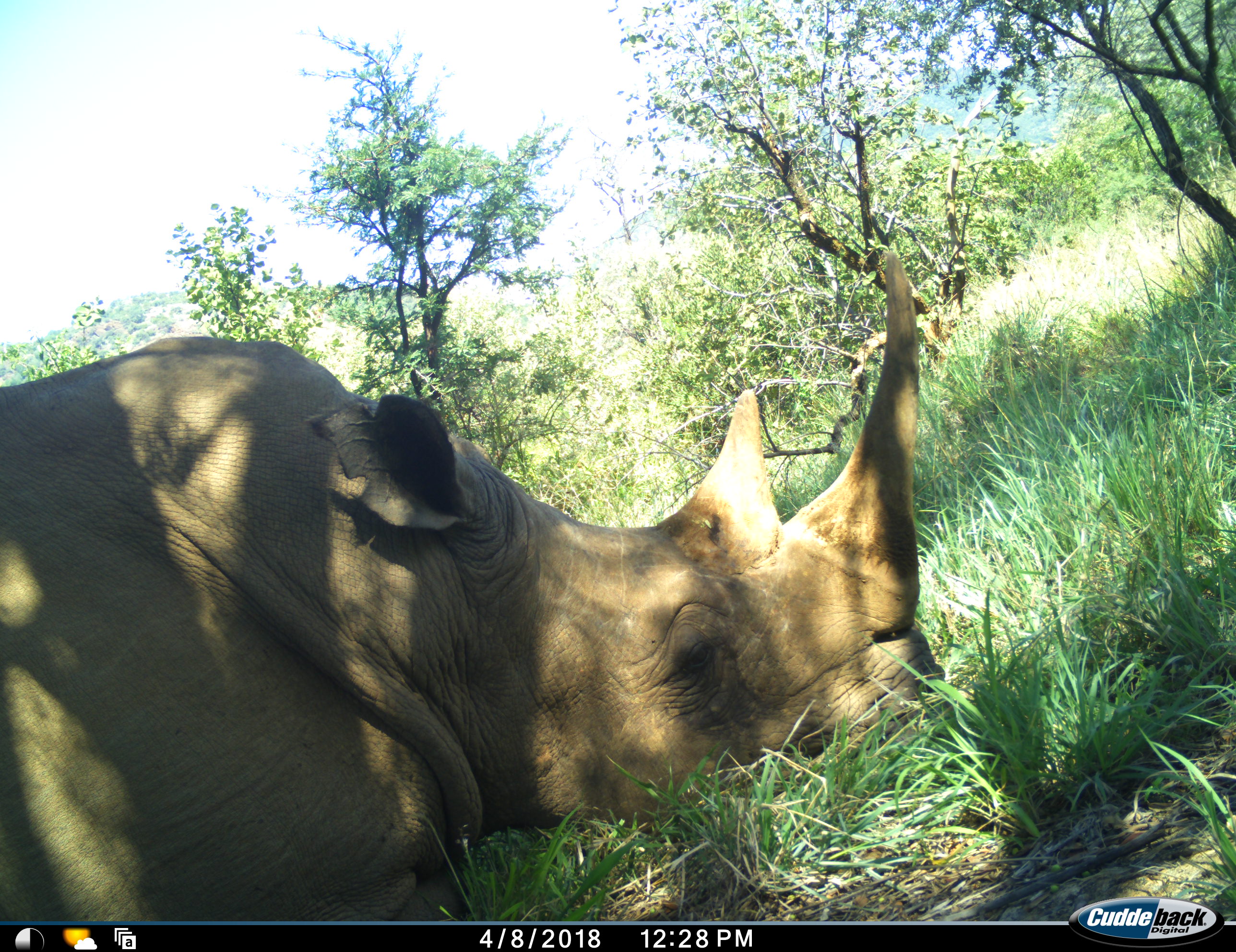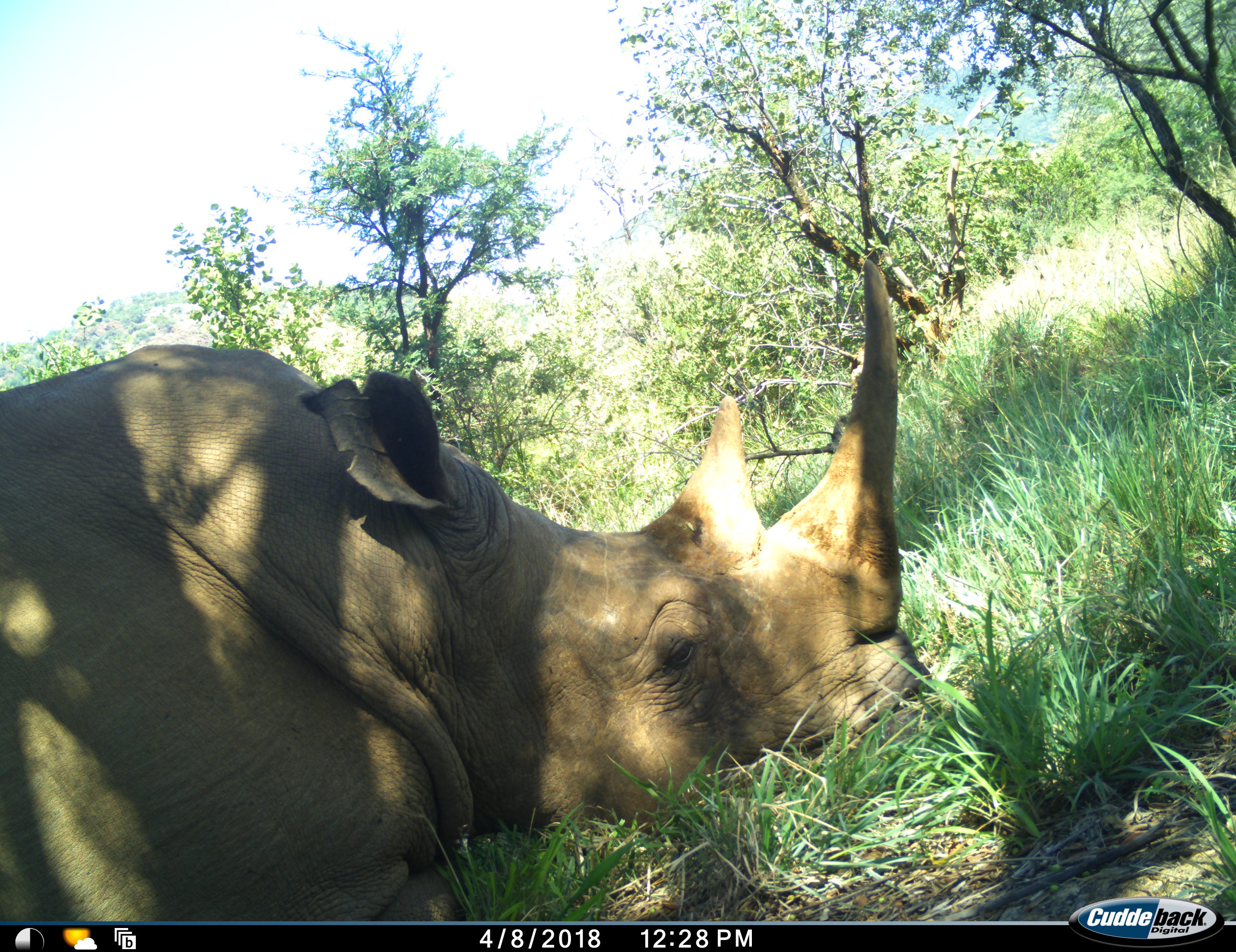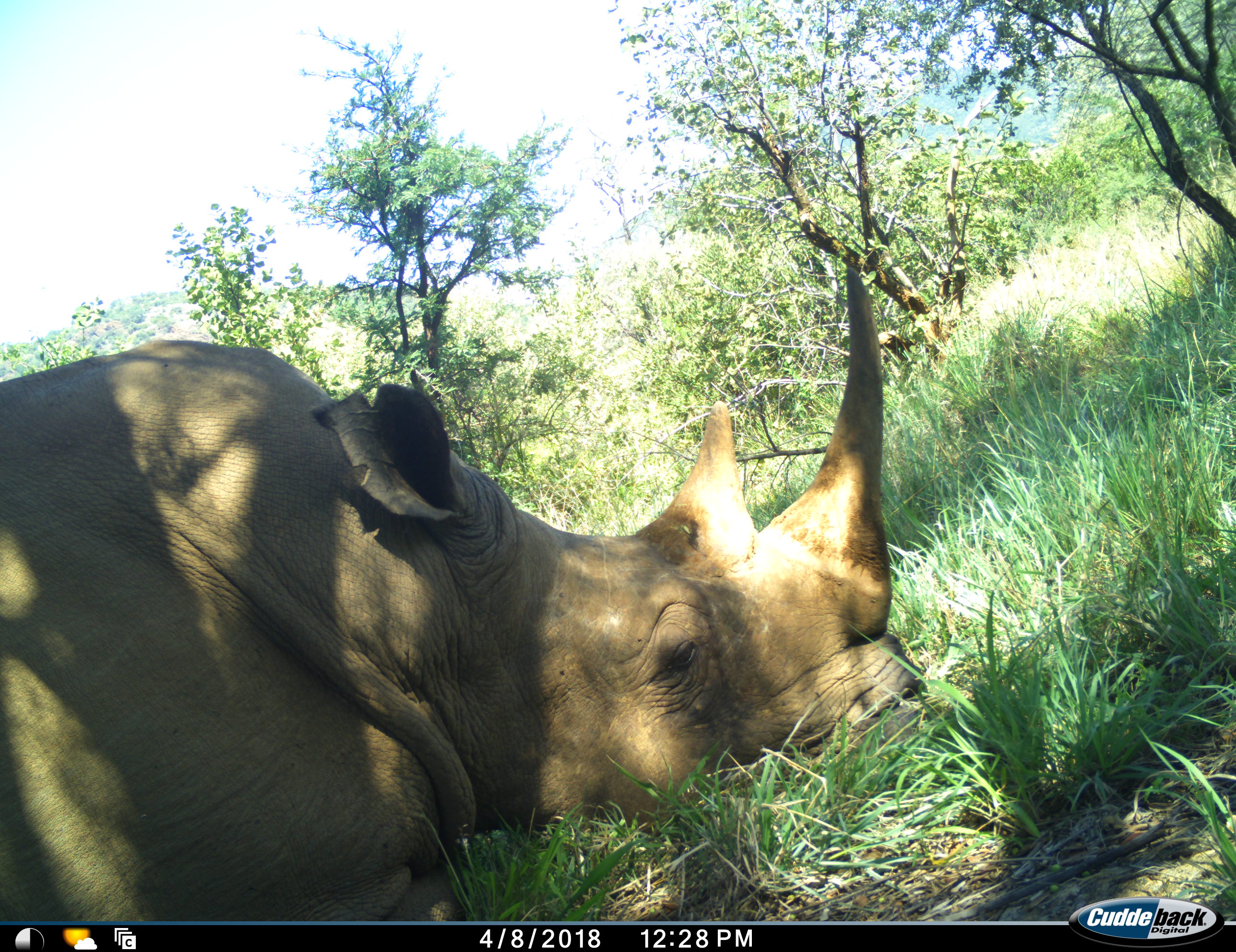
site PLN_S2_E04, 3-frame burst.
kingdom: Animalia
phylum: Chordata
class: Mammalia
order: Perissodactyla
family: Rhinocerotidae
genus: Ceratotherium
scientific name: Ceratotherium simum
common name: white rhinoceros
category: rhinoceroswhite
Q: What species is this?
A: Rhinoceroswhite (white rhinoceros) (Ceratotherium simum).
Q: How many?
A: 1.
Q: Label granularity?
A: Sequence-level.